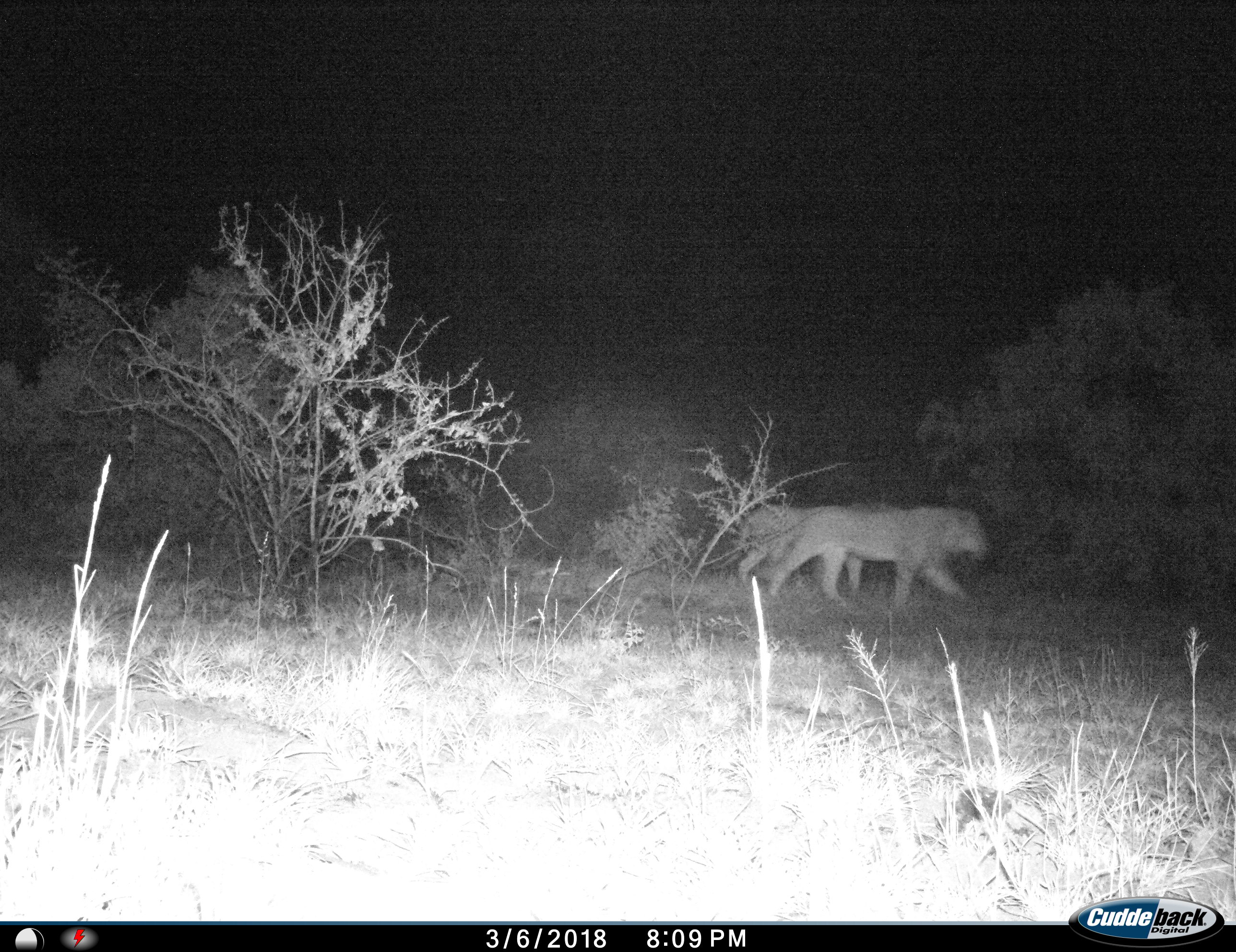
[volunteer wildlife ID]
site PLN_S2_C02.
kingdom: Animalia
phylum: Chordata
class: Mammalia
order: Carnivora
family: Felidae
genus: Panthera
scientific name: Panthera leo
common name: lion female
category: lionfemale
Lionfemale (lion female) (Panthera leo), count 2. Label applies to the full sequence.